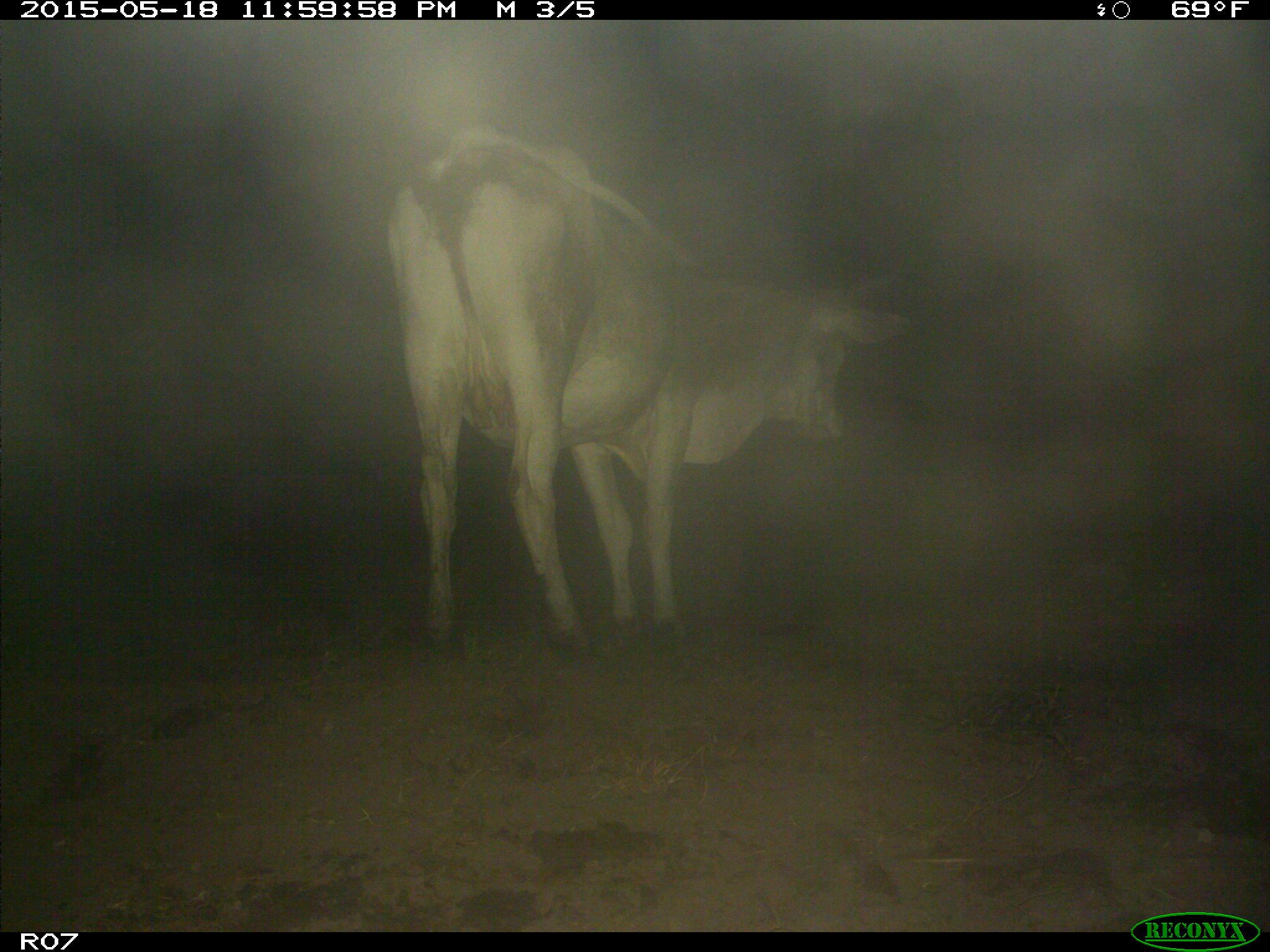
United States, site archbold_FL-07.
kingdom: Animalia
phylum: Chordata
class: Mammalia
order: Artiodactyla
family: Bovidae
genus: Bos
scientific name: Bos taurus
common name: domestic cow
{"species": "Bos taurus (domestic cow)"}